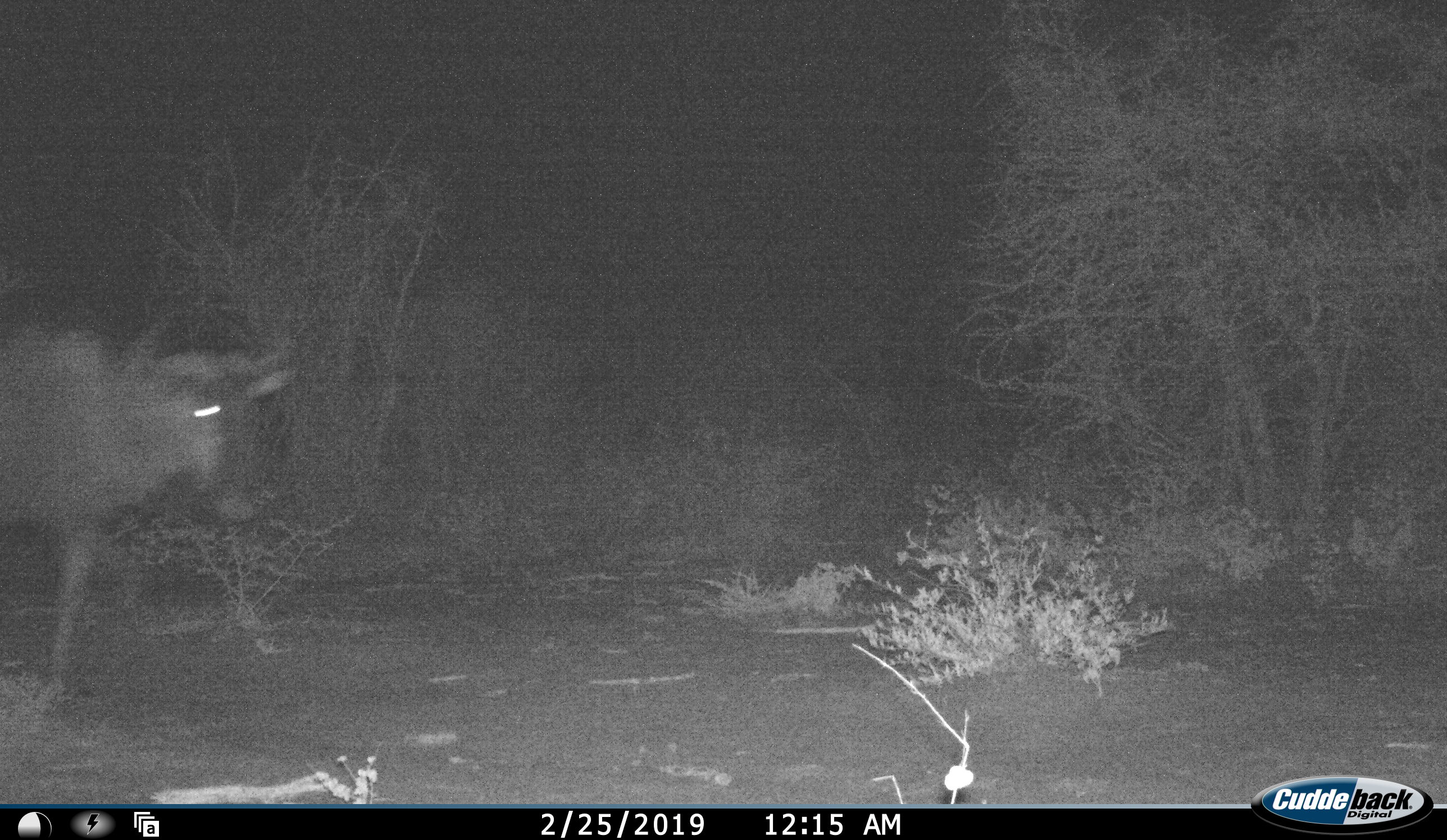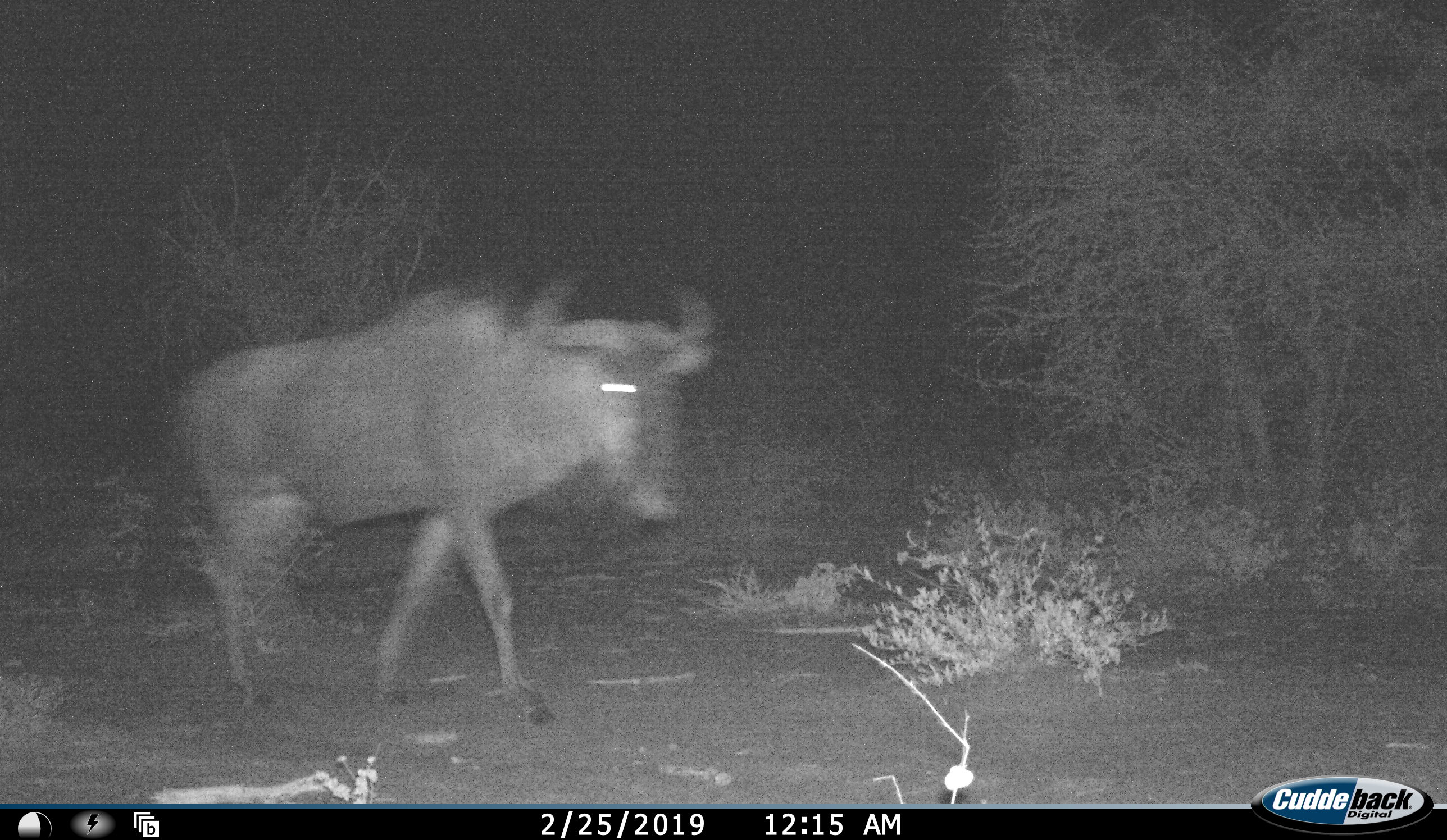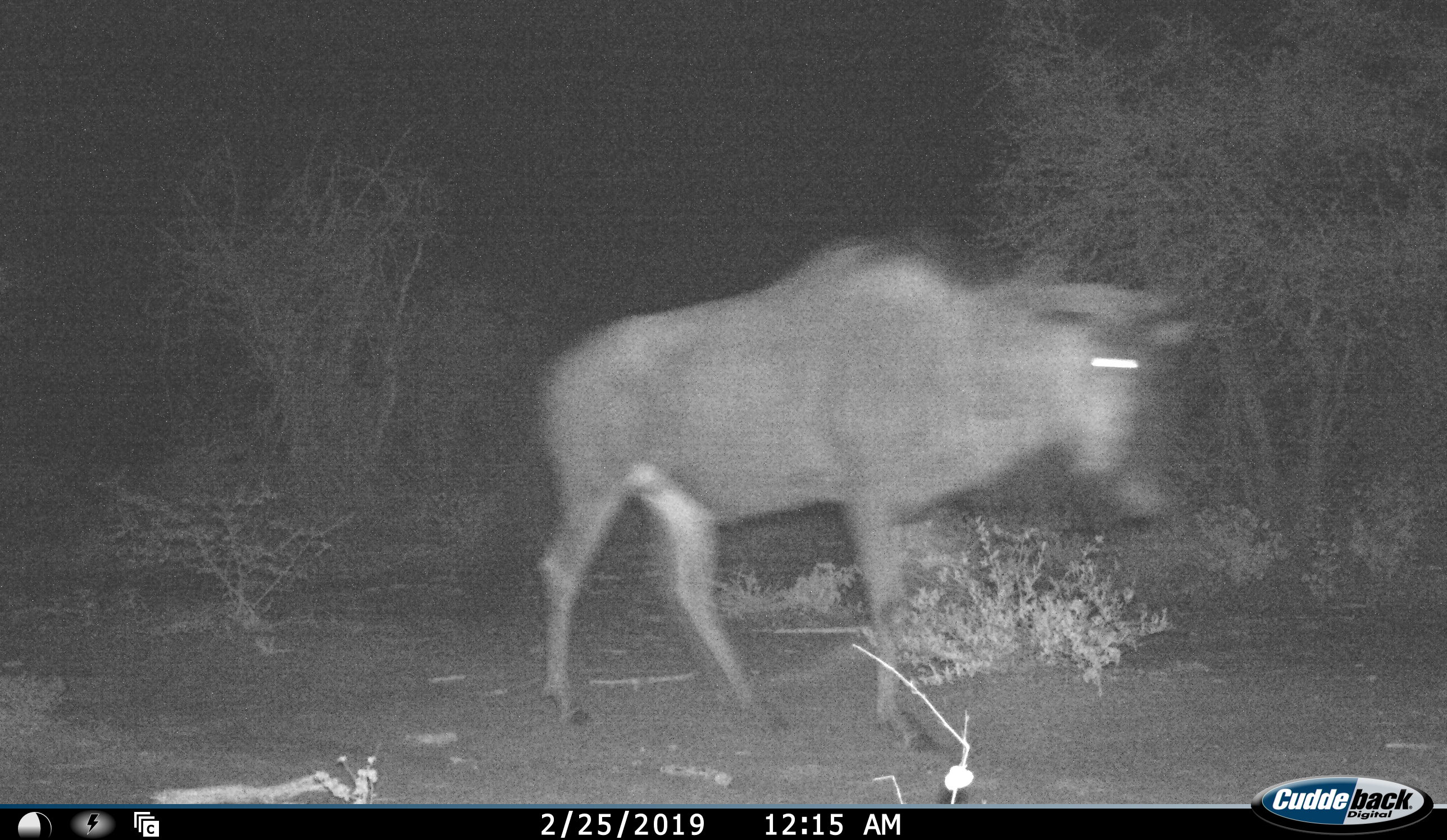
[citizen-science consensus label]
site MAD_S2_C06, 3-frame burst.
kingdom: Animalia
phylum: Chordata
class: Mammalia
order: Artiodactyla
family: Bovidae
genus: Connochaetes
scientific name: Connochaetes taurinus taurinus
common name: blue wildebeest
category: wildebeestblue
Wildebeestblue (blue wildebeest) (Connochaetes taurinus taurinus), count 1. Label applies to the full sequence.